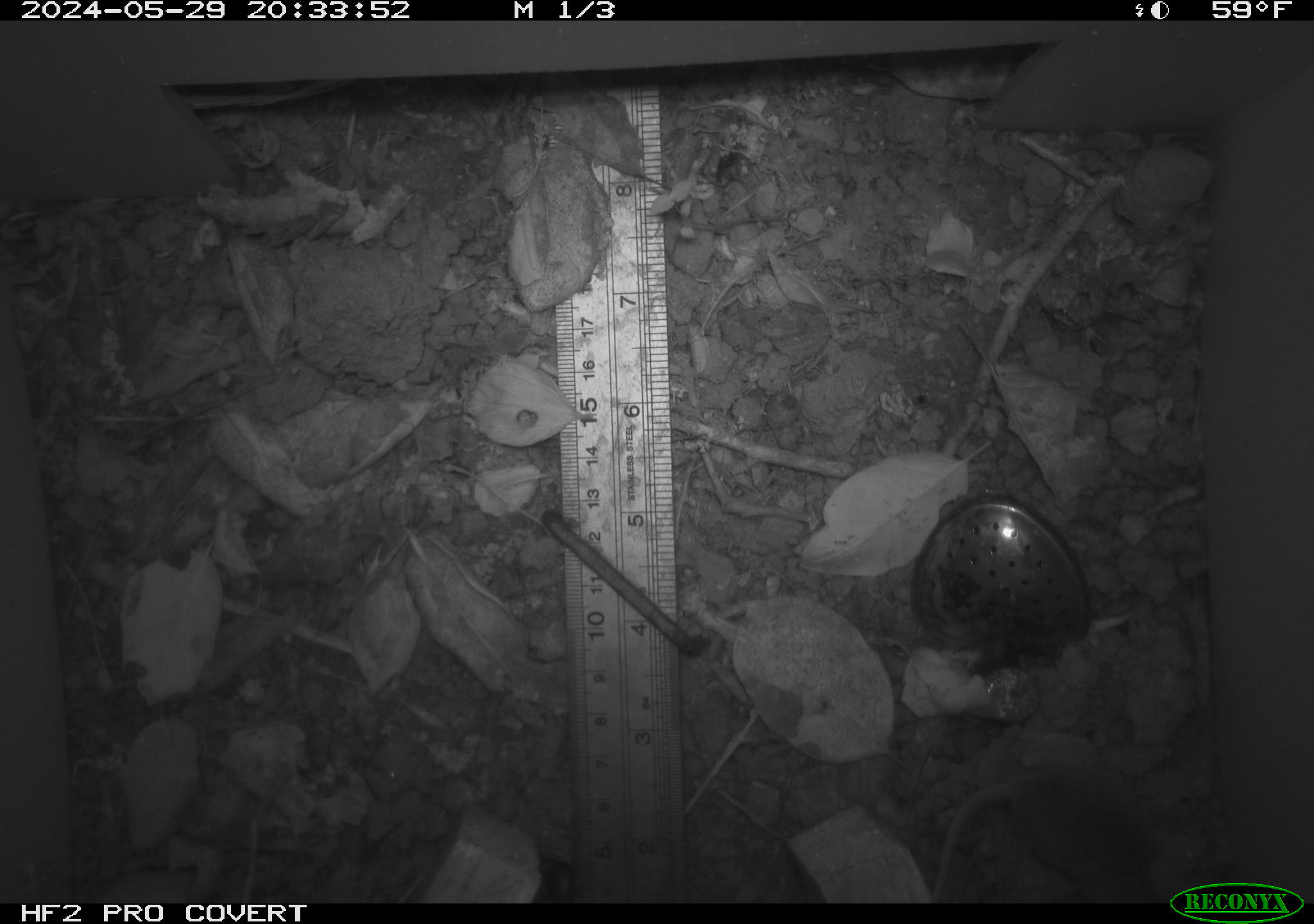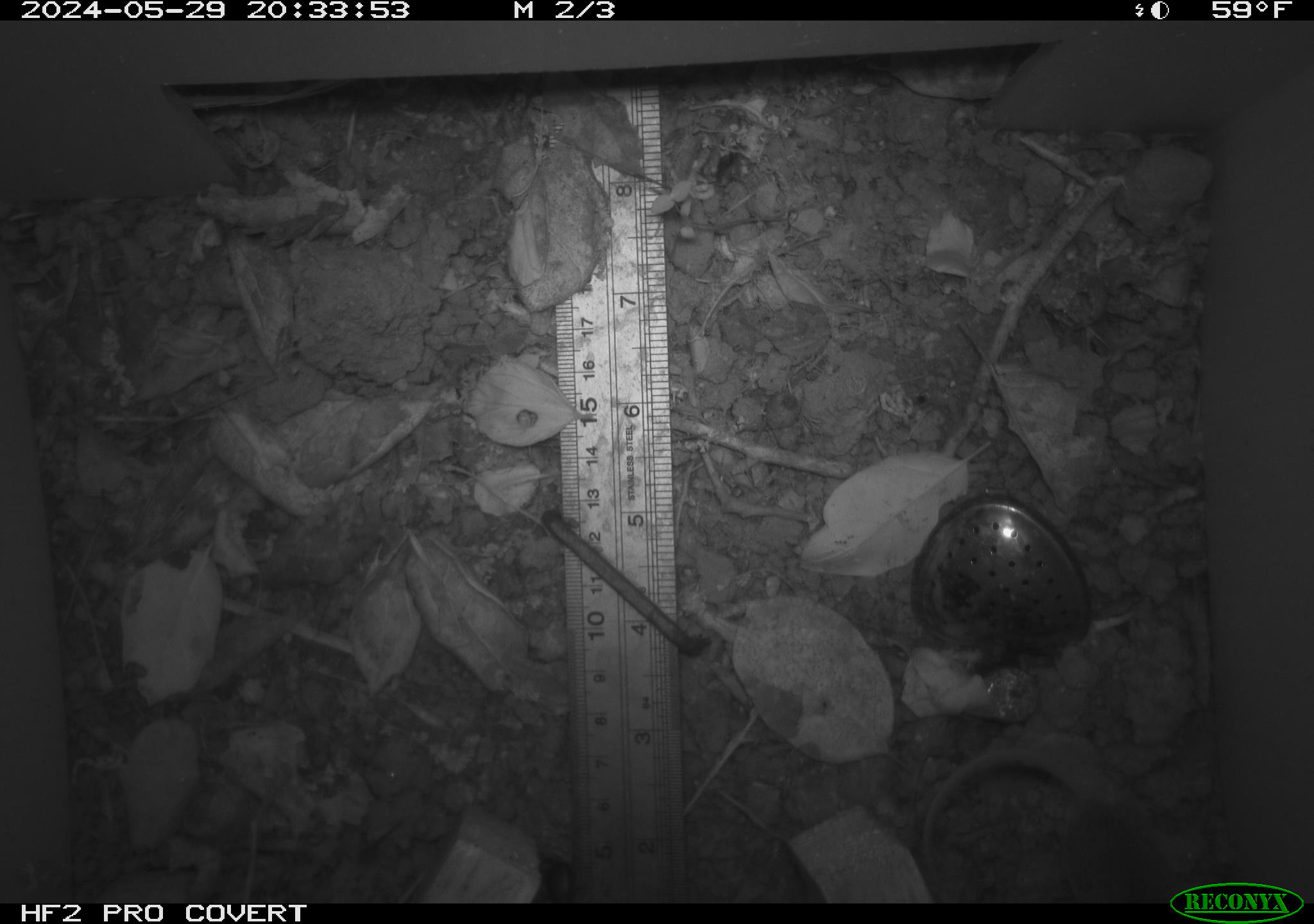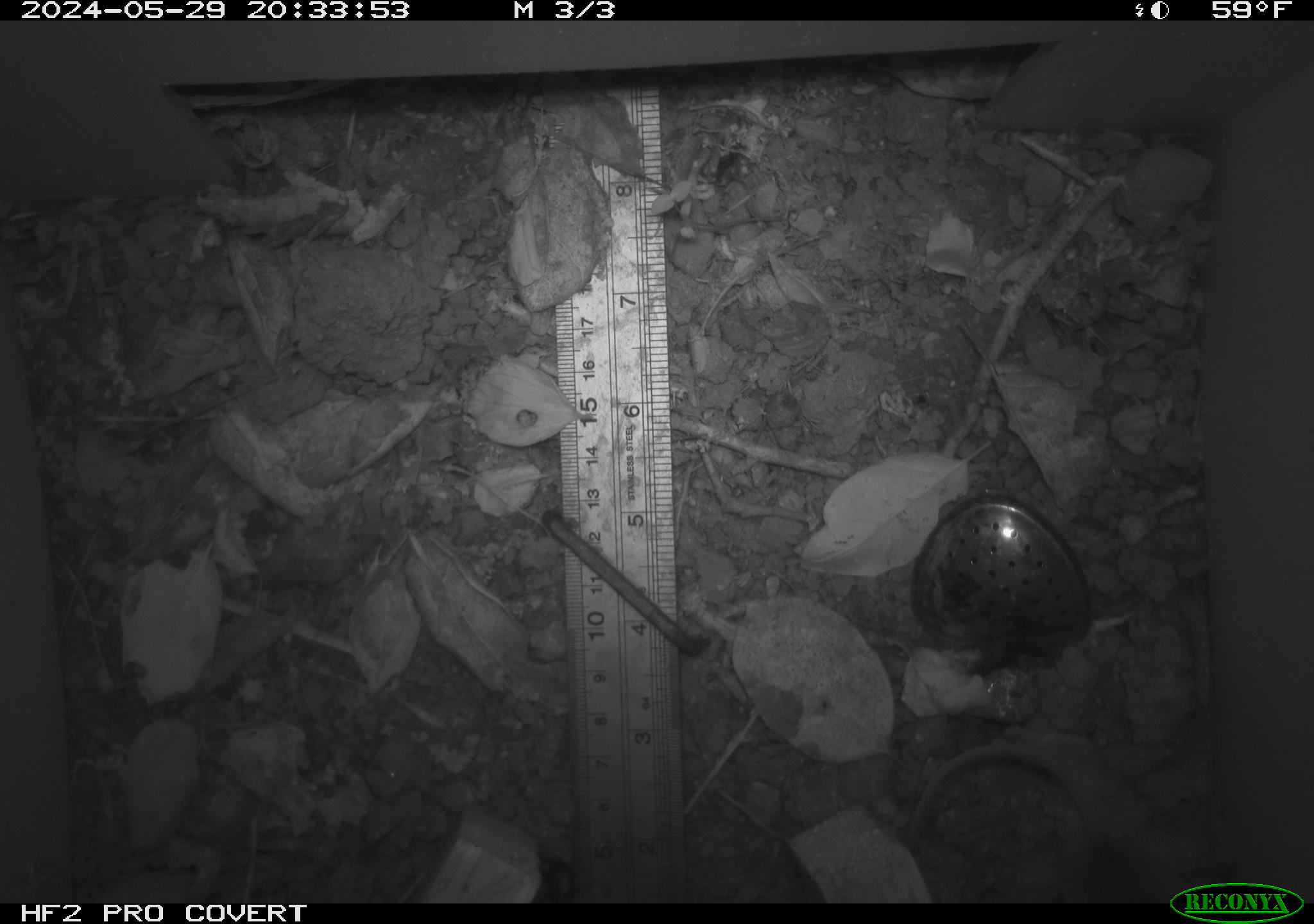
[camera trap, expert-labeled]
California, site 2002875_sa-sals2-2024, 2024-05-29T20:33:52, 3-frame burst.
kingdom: Animalia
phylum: Chordata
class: Mammalia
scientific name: Mammalia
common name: mammal